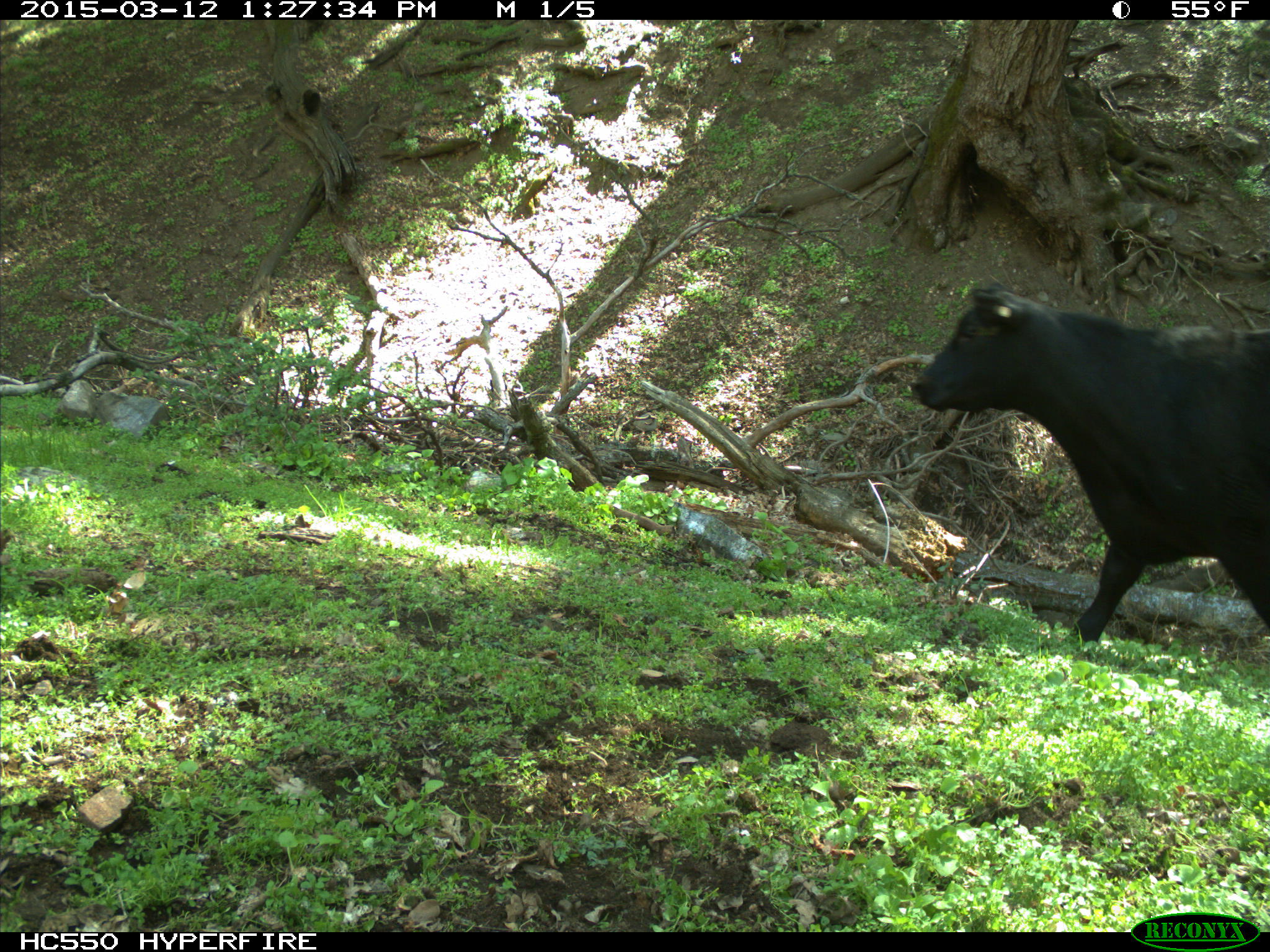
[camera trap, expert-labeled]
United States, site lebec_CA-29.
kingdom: Animalia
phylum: Chordata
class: Mammalia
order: Artiodactyla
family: Bovidae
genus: Bos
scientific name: Bos taurus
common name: domestic cow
Bos taurus (domestic cow).